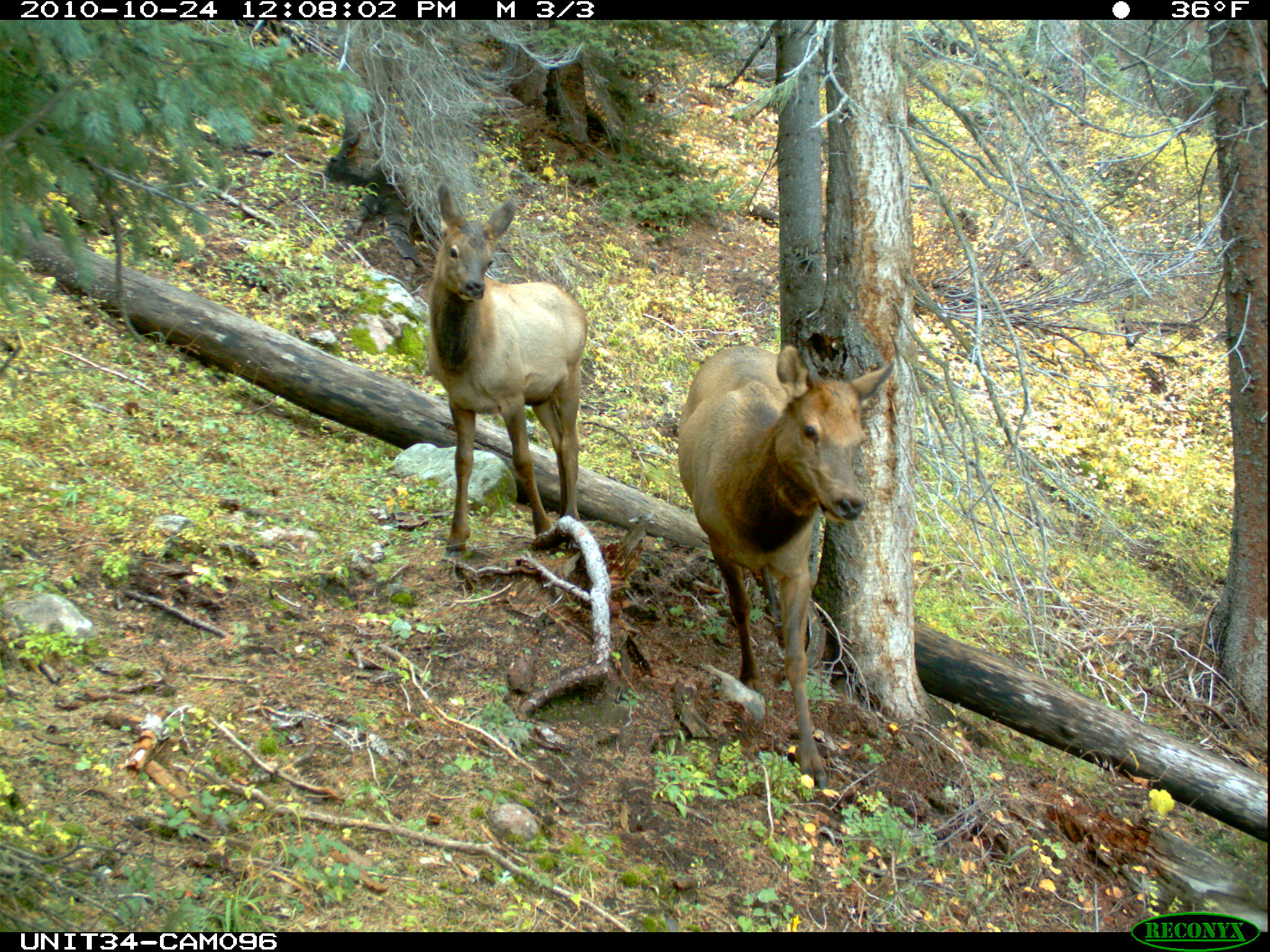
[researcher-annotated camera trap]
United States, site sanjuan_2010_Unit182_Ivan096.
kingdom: Animalia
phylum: Chordata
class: Mammalia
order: Artiodactyla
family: Cervidae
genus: Cervus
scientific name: Cervus elaphus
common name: red deer